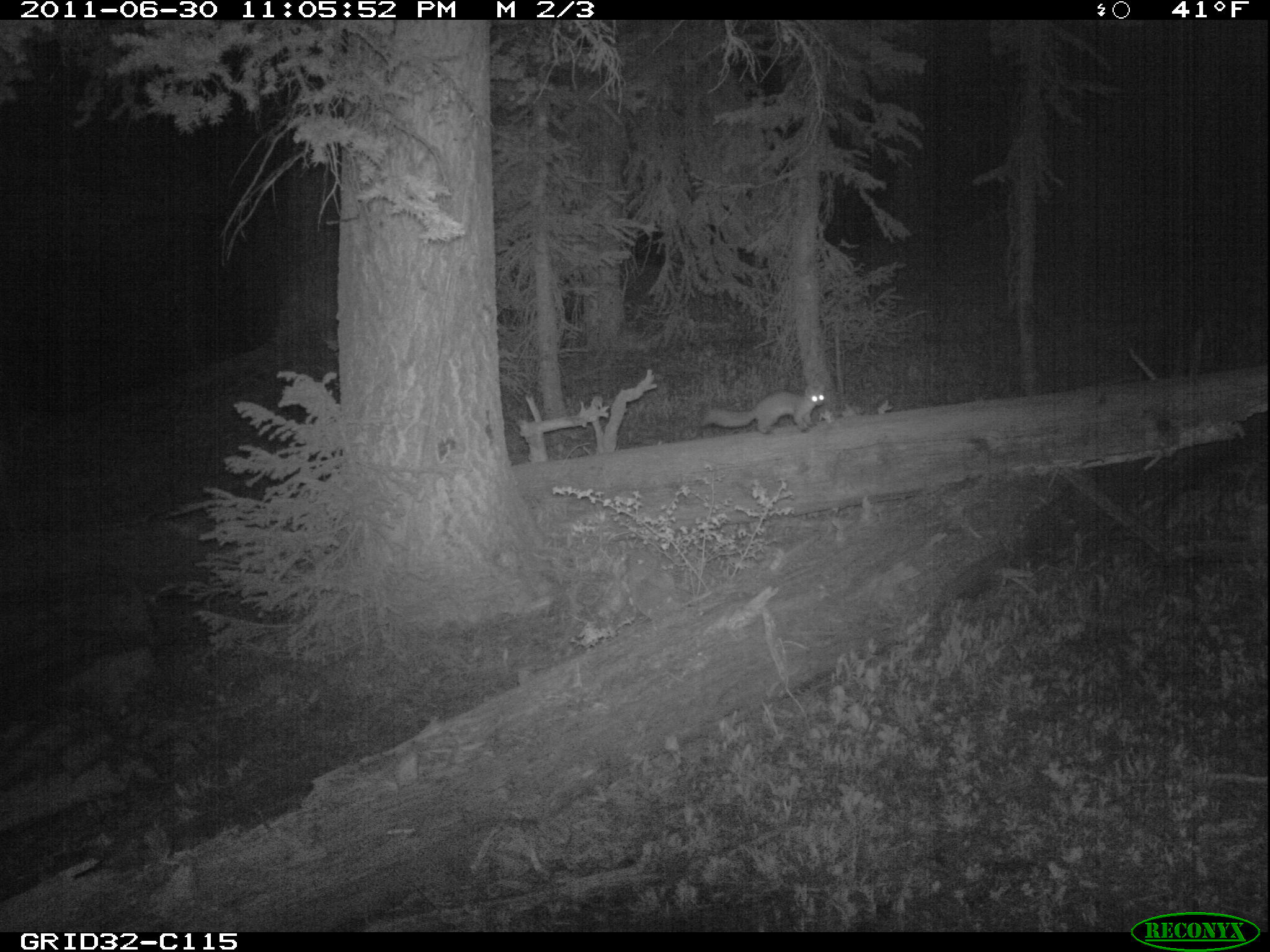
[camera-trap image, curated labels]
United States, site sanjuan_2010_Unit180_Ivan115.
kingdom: Animalia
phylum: Chordata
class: Mammalia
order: Carnivora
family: Mustelidae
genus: Martes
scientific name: Martes americana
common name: american marten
Martes americana (american marten).